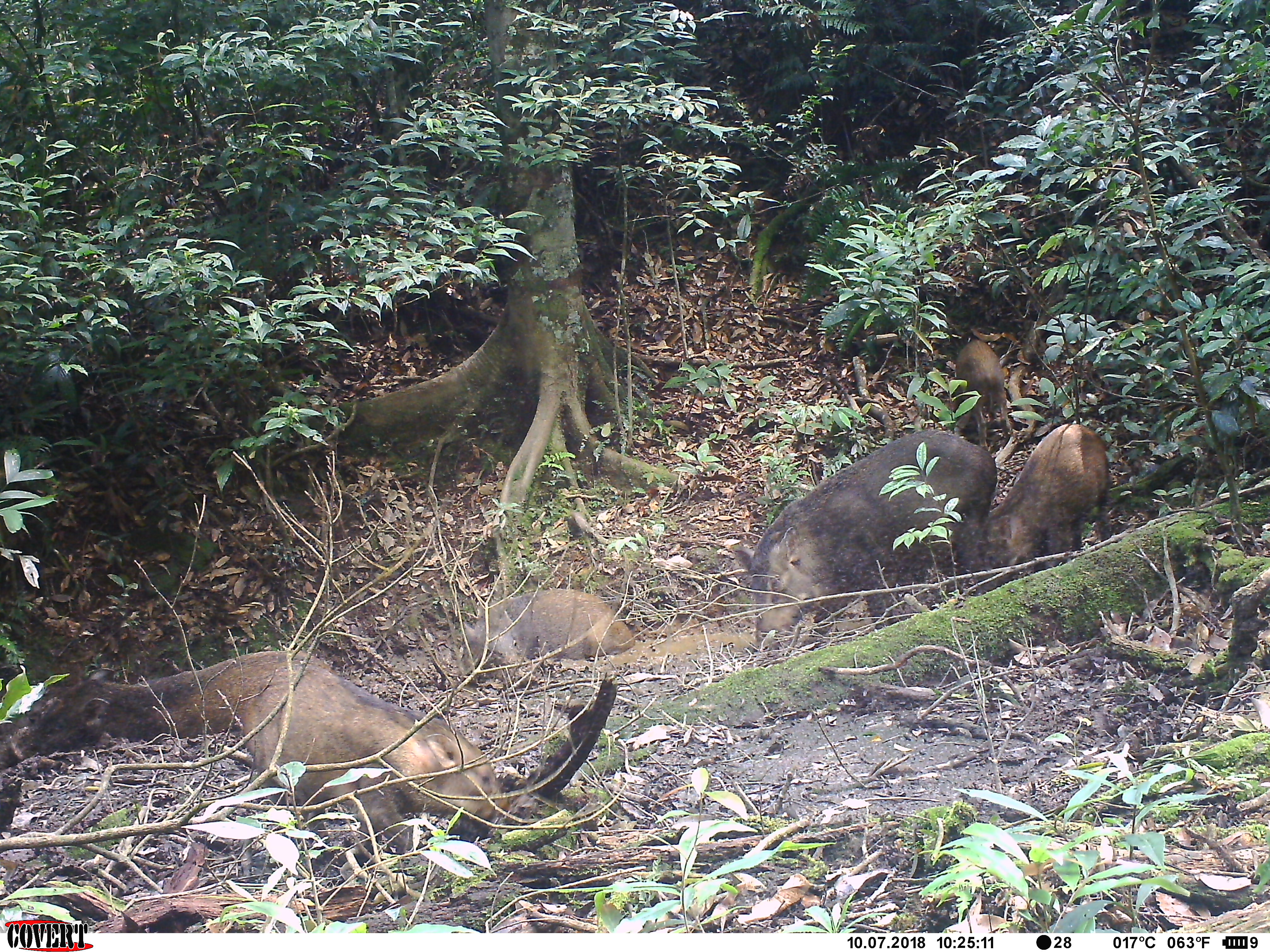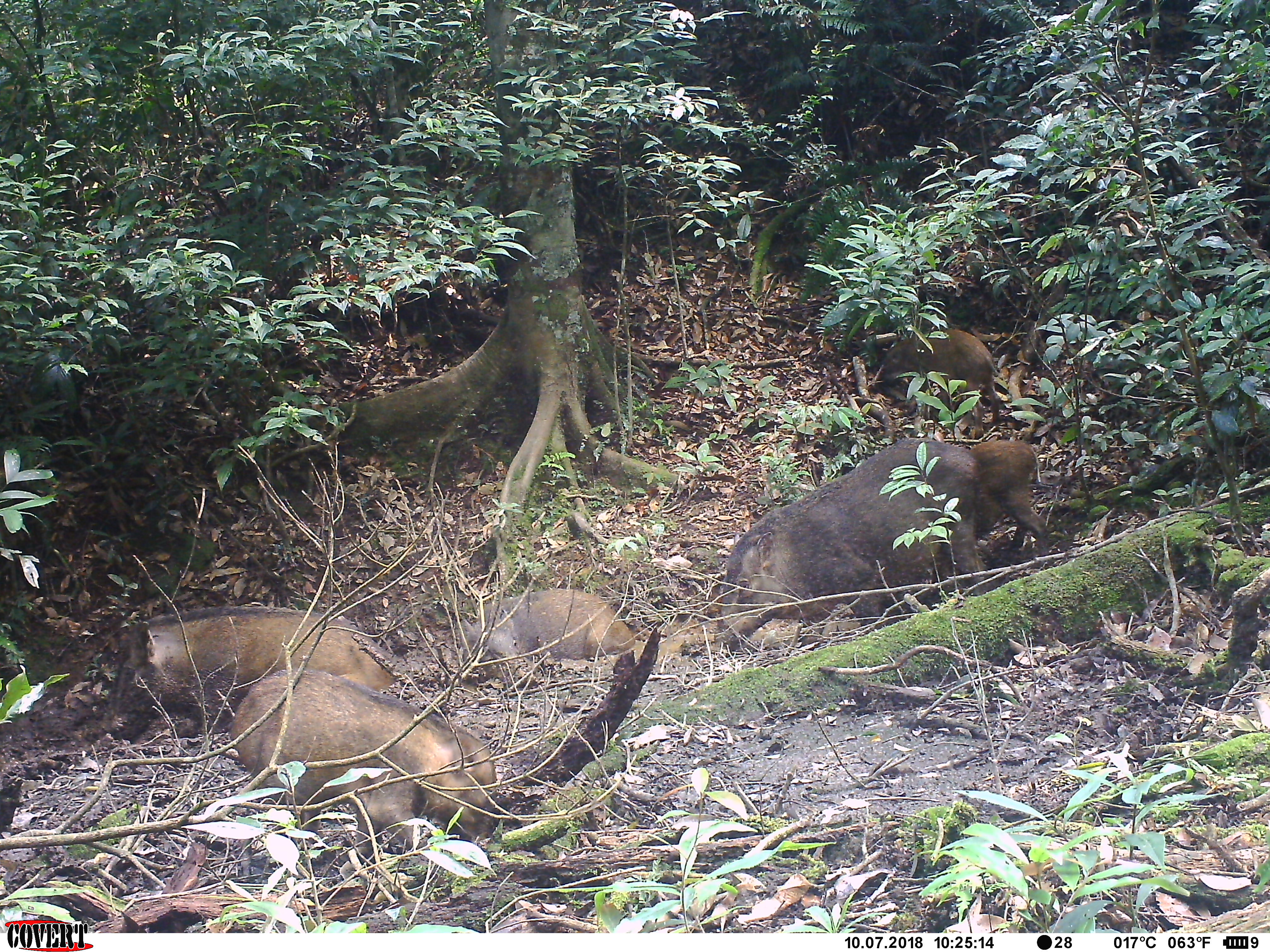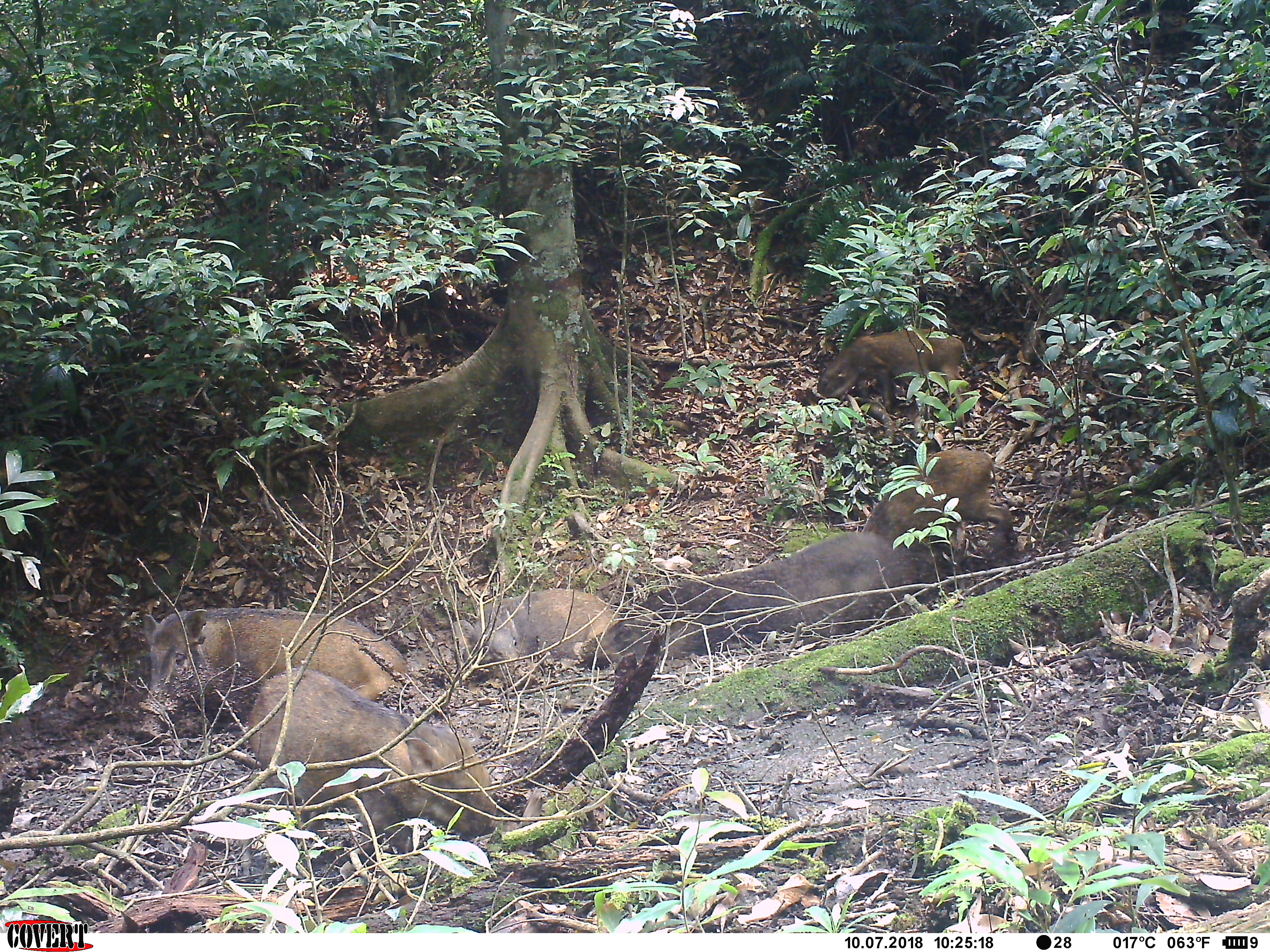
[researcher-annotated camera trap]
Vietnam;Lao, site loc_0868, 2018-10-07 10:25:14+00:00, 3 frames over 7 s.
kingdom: Animalia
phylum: Chordata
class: Mammalia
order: Artiodactyla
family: Suidae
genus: Sus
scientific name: Sus scrofa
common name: eurasian wild pig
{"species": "eurasian wild pig (Sus scrofa)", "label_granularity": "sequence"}